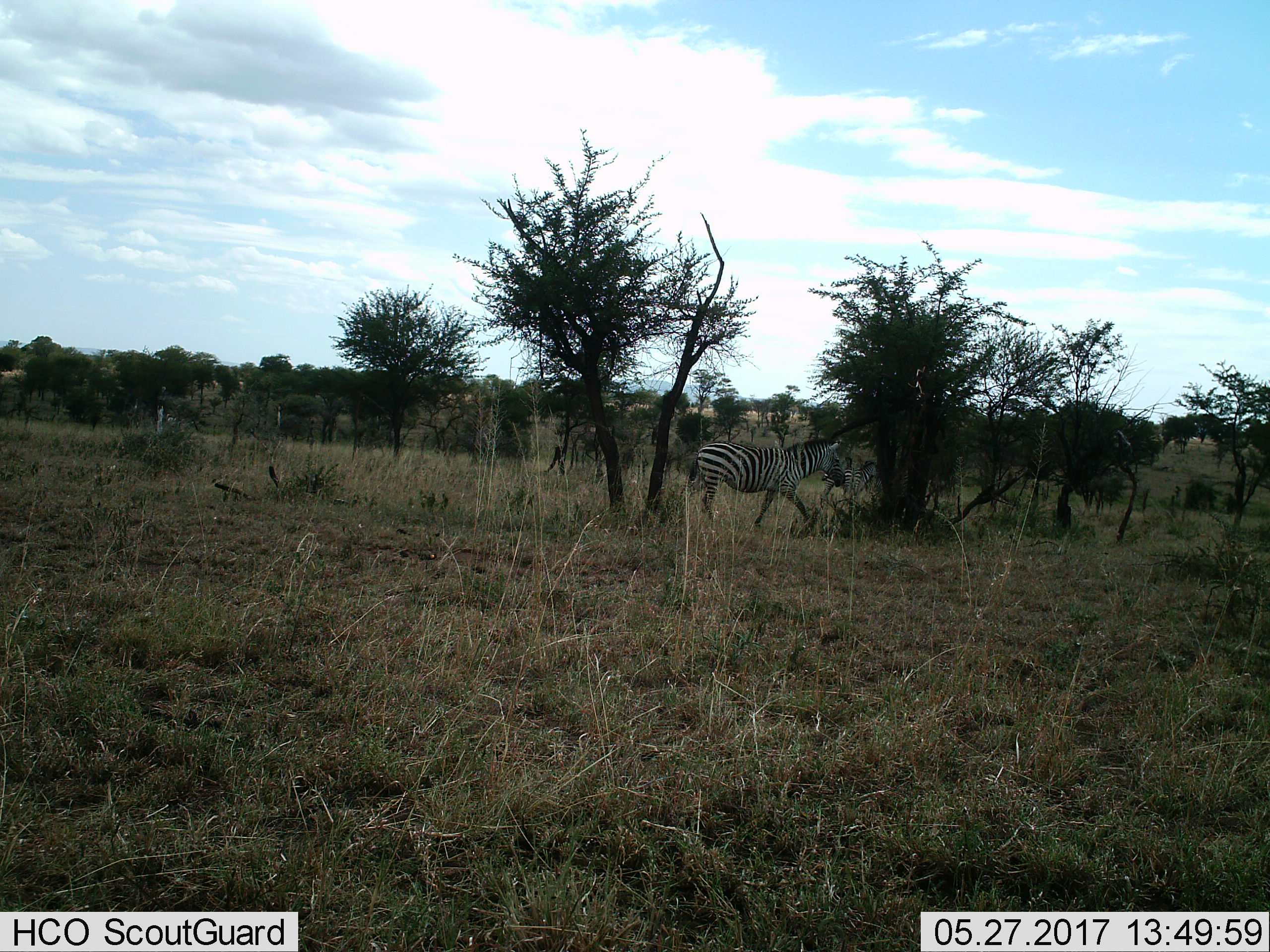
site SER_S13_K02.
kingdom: Animalia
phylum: Chordata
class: Mammalia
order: Perissodactyla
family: Equidae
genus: Equus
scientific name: Equus quagga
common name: plains zebra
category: zebraplains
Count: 2.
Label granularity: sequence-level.